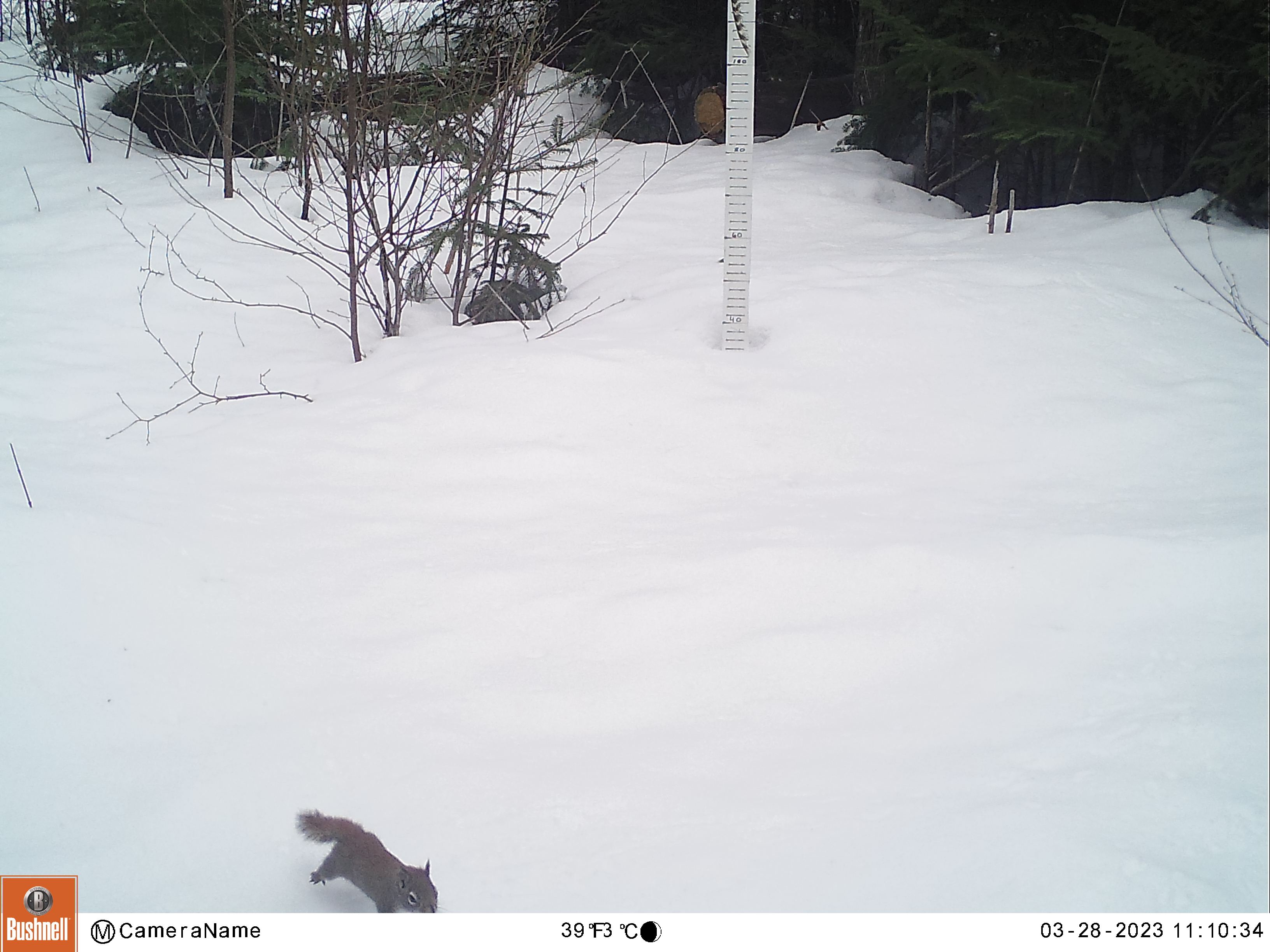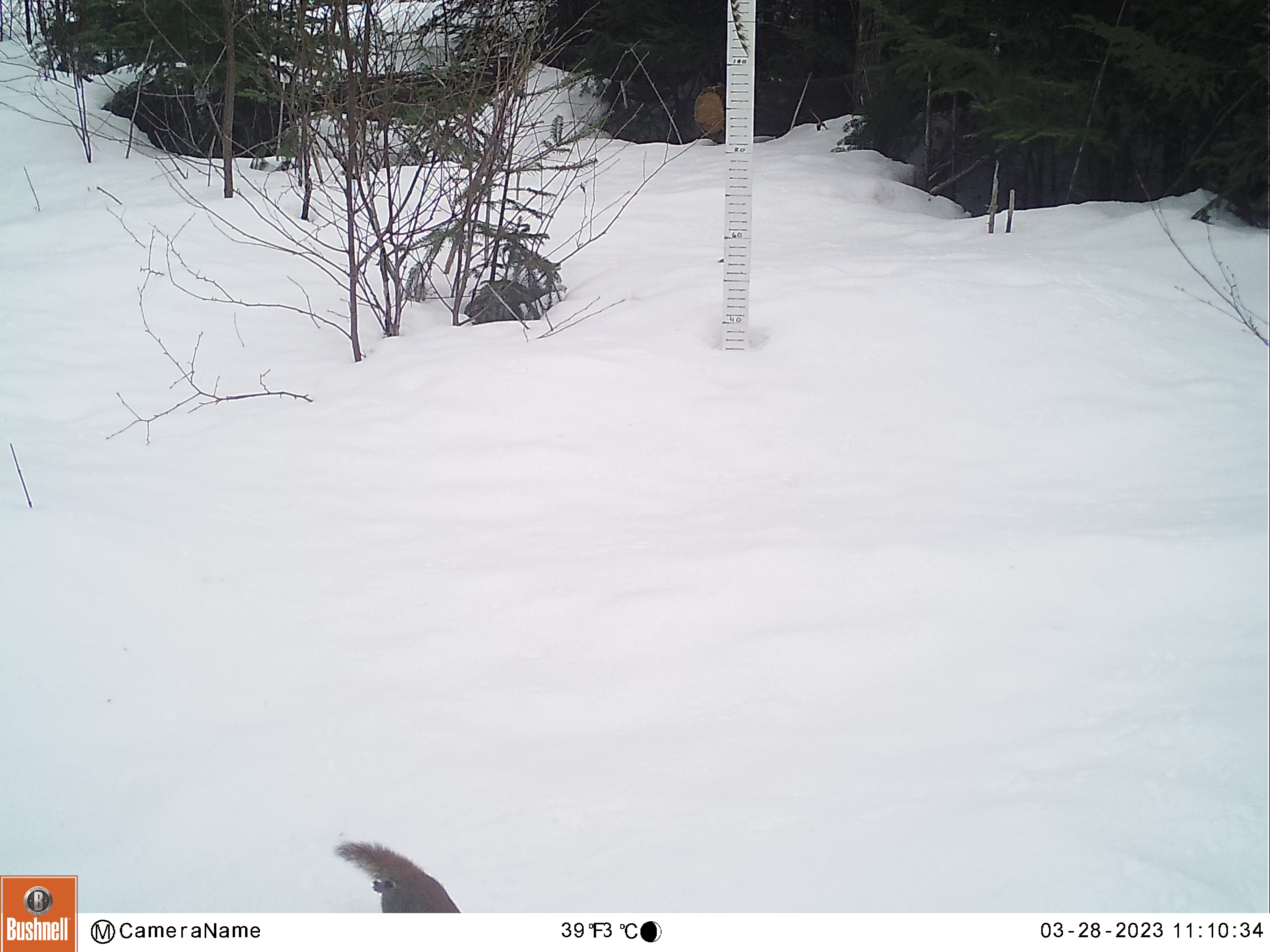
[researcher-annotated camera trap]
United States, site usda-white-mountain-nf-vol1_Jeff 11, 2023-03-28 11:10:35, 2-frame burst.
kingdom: Animalia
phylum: Chordata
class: Mammalia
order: Rodentia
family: Sciuridae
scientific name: Sciuridae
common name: squirrel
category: squirrel sp.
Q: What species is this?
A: Squirrel sp. (squirrel) (Sciuridae).